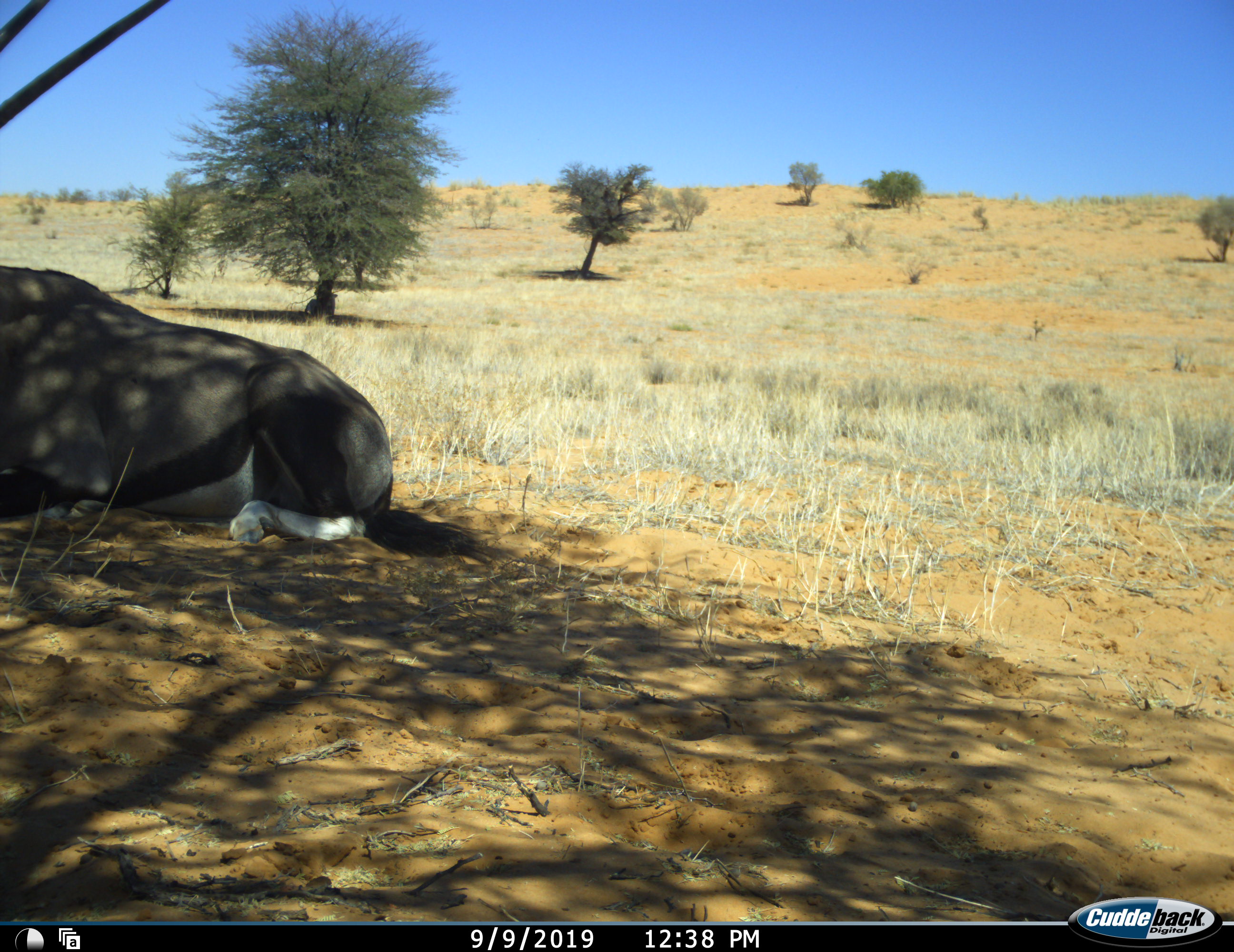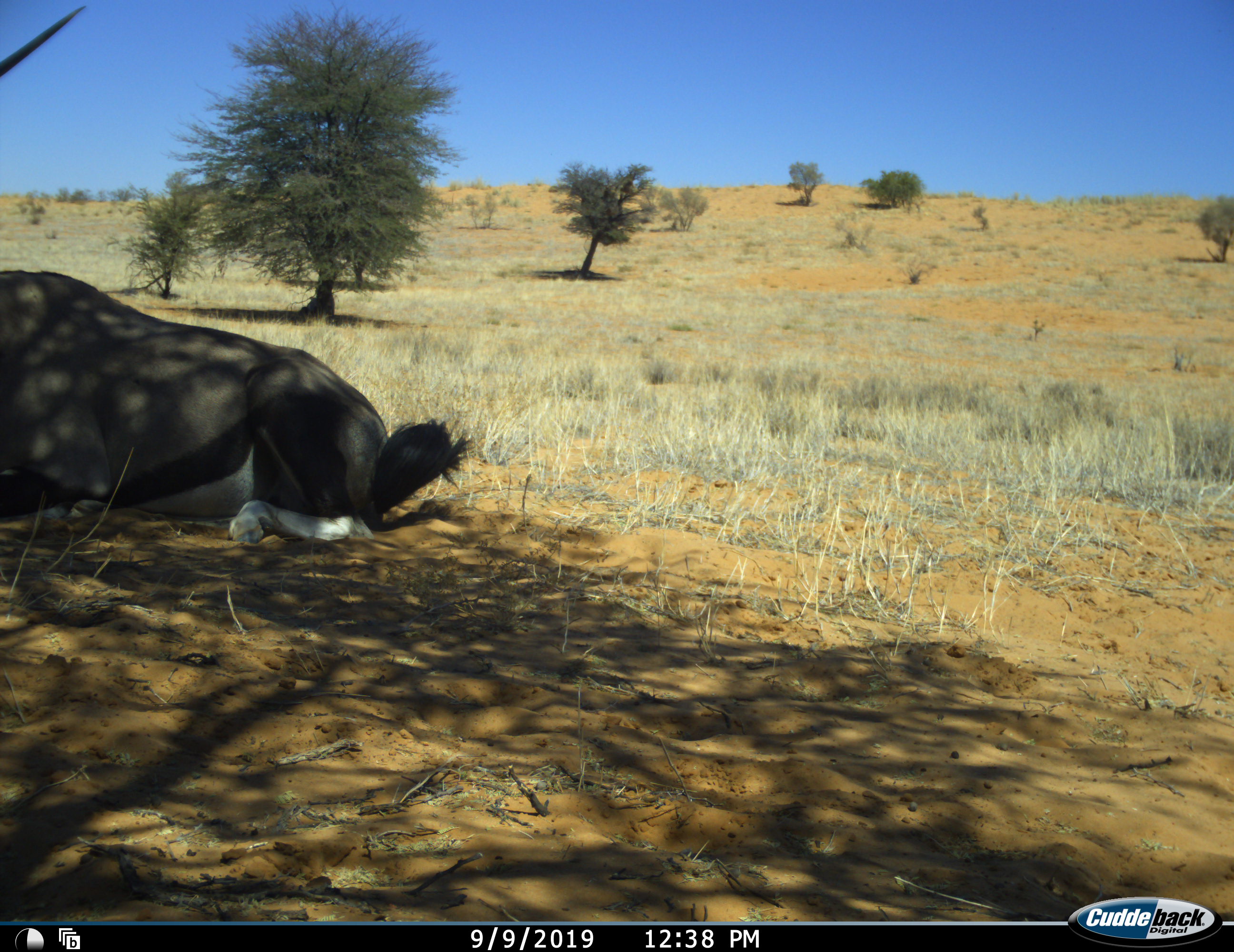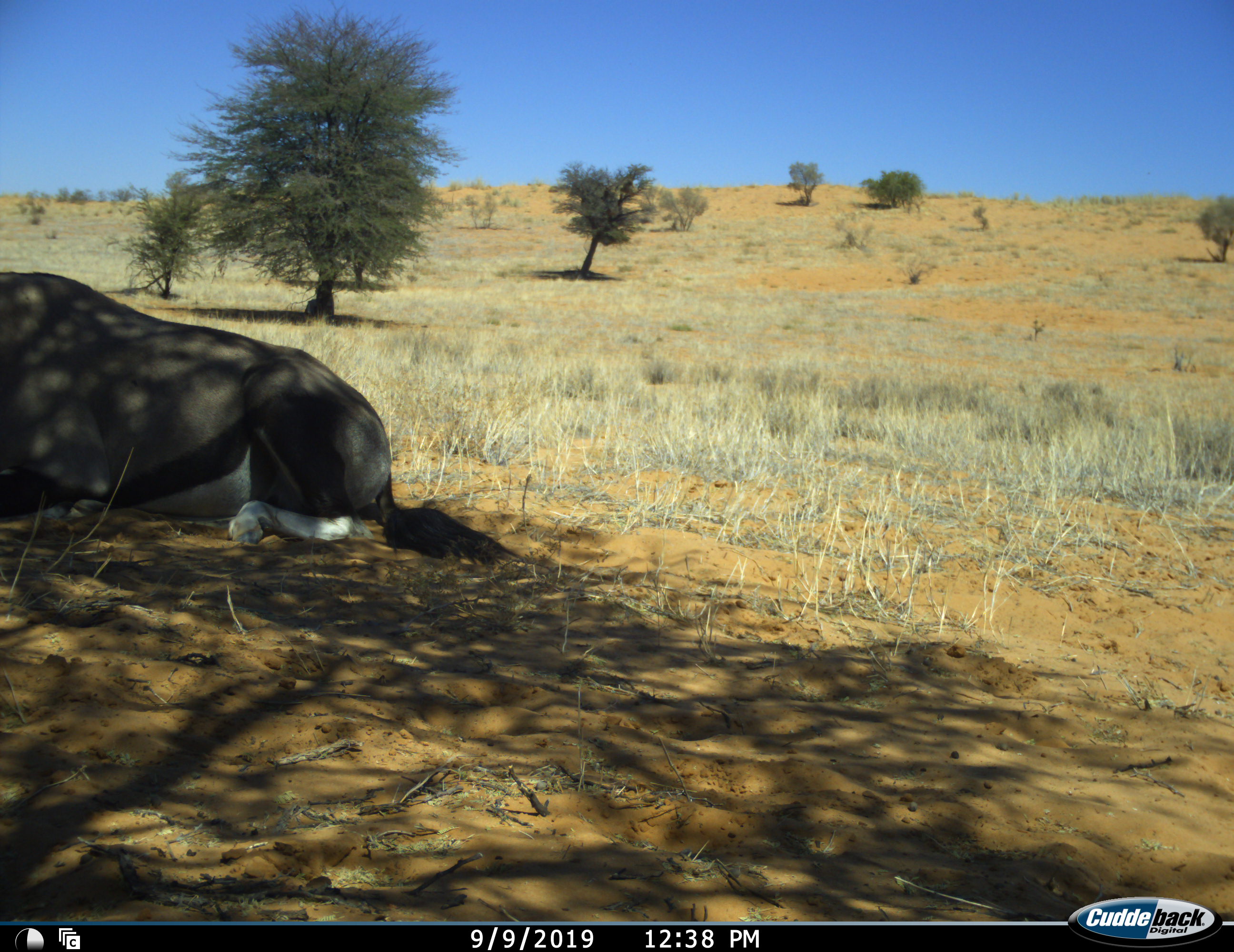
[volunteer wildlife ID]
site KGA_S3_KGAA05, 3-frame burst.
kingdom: Animalia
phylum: Chordata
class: Mammalia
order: Artiodactyla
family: Bovidae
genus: Oryx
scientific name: Oryx gazella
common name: gemsbok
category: oryx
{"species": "oryx (gemsbok) (Oryx gazella)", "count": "1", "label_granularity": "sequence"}